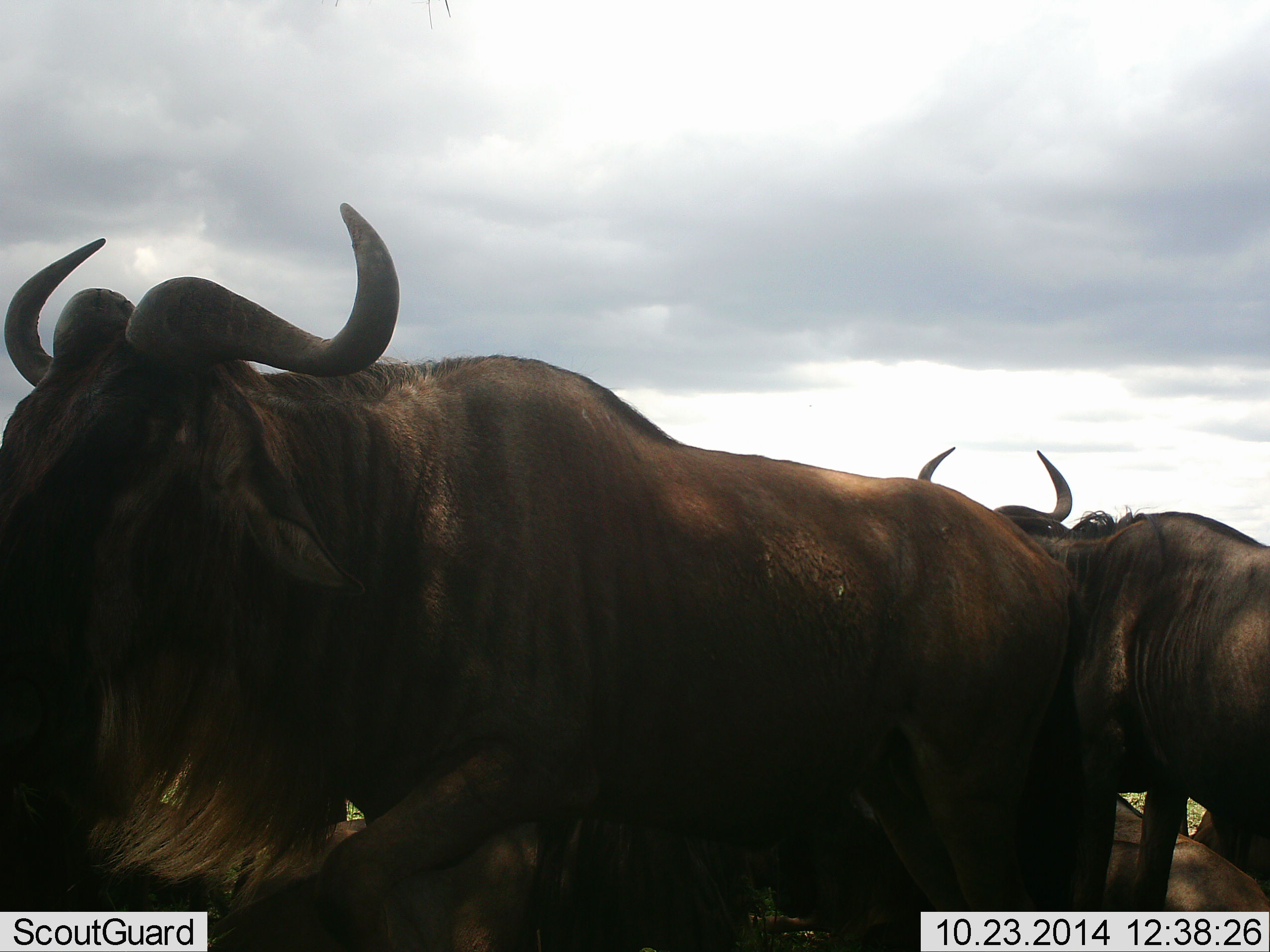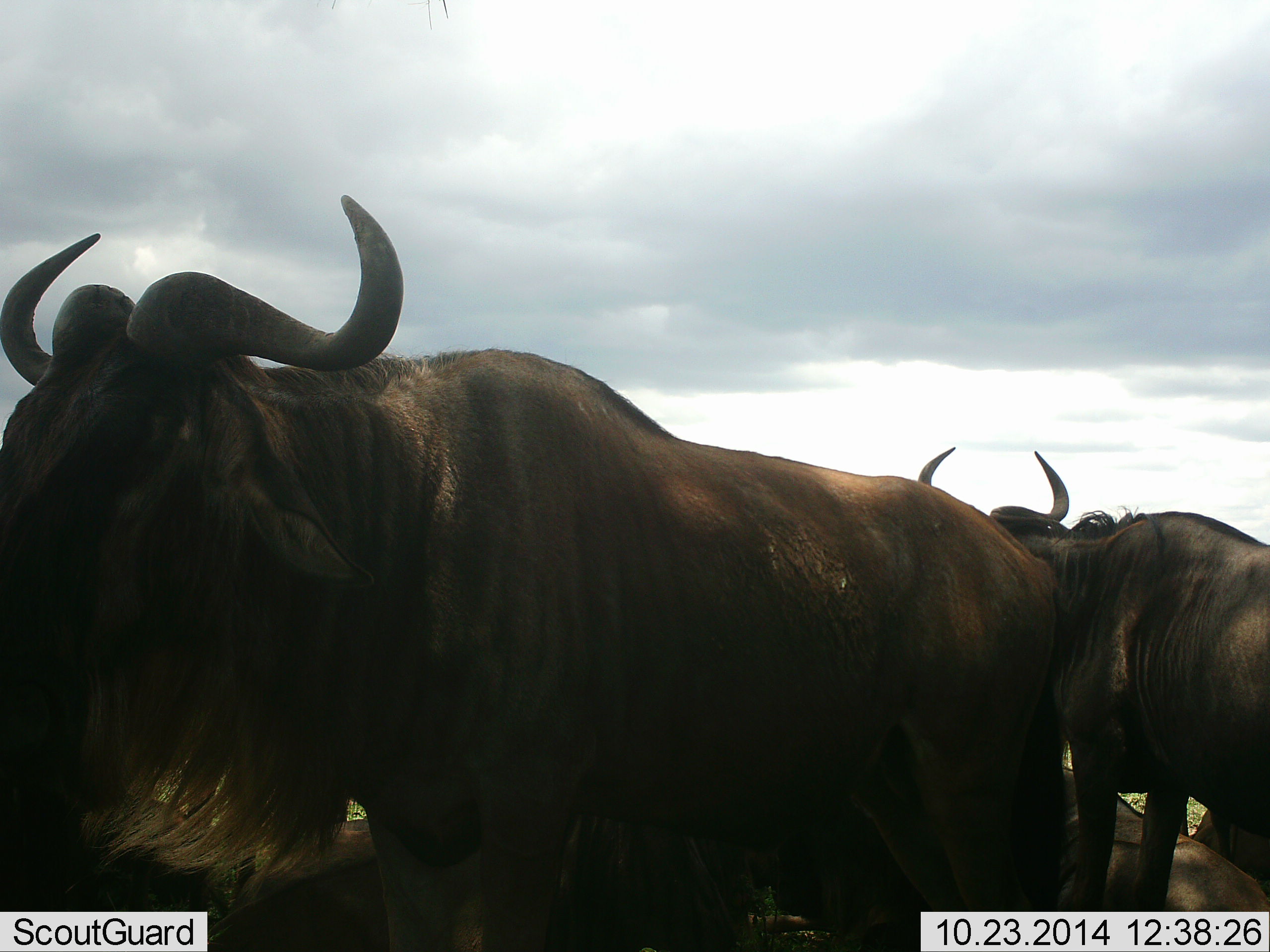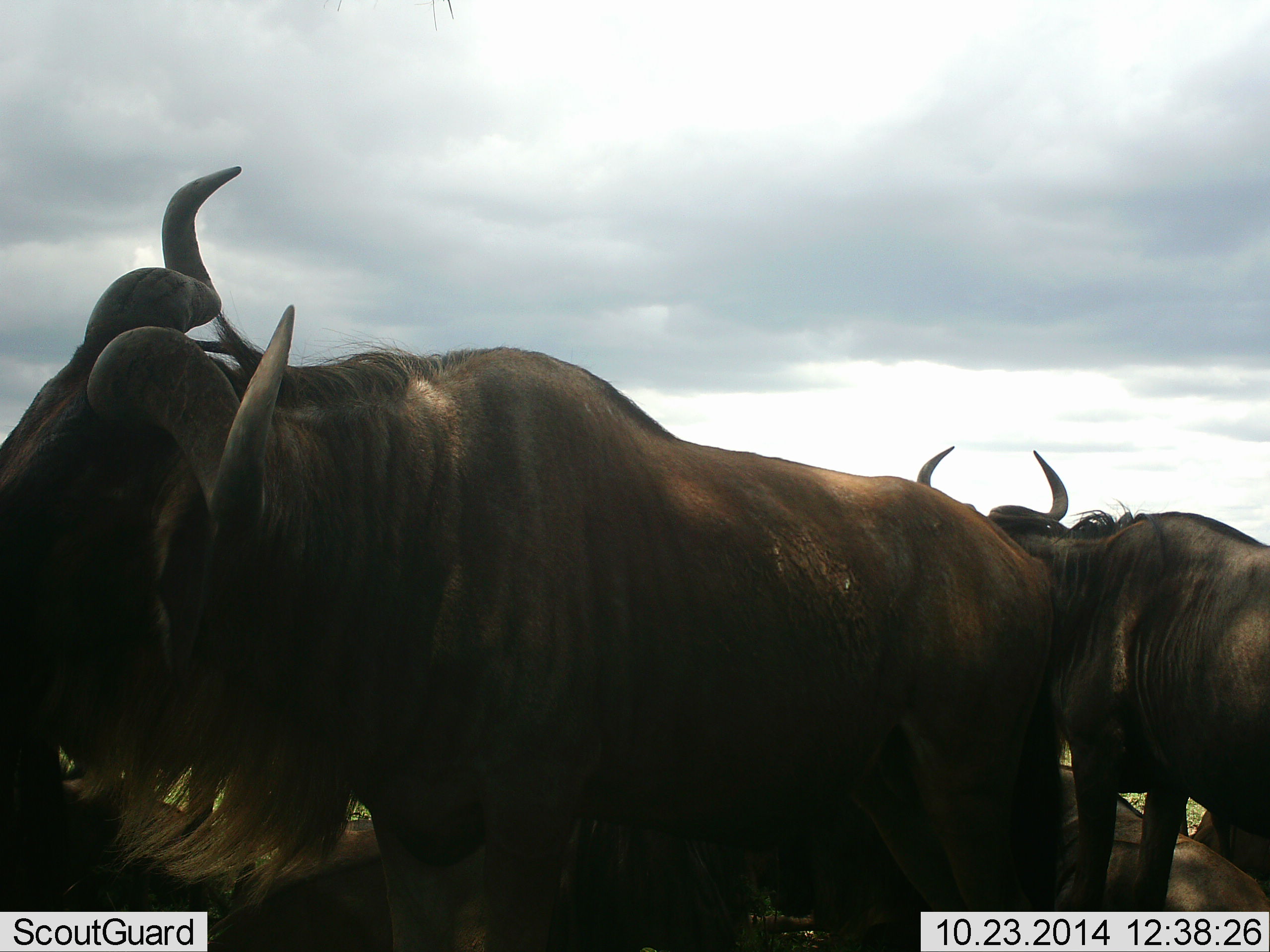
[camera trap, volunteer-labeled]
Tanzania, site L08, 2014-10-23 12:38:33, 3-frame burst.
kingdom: Animalia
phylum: Chordata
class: Mammalia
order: Artiodactyla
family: Bovidae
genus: Connochaetes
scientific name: Connochaetes taurinus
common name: blue wildebeest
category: wildebeest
Wildebeest (blue wildebeest) (Connochaetes taurinus), count 3. Behavior (volunteer vote fractions): standing 90%, resting 40%, moving 10%, interacting 10%. Young present (vote fraction): 0%. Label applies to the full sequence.